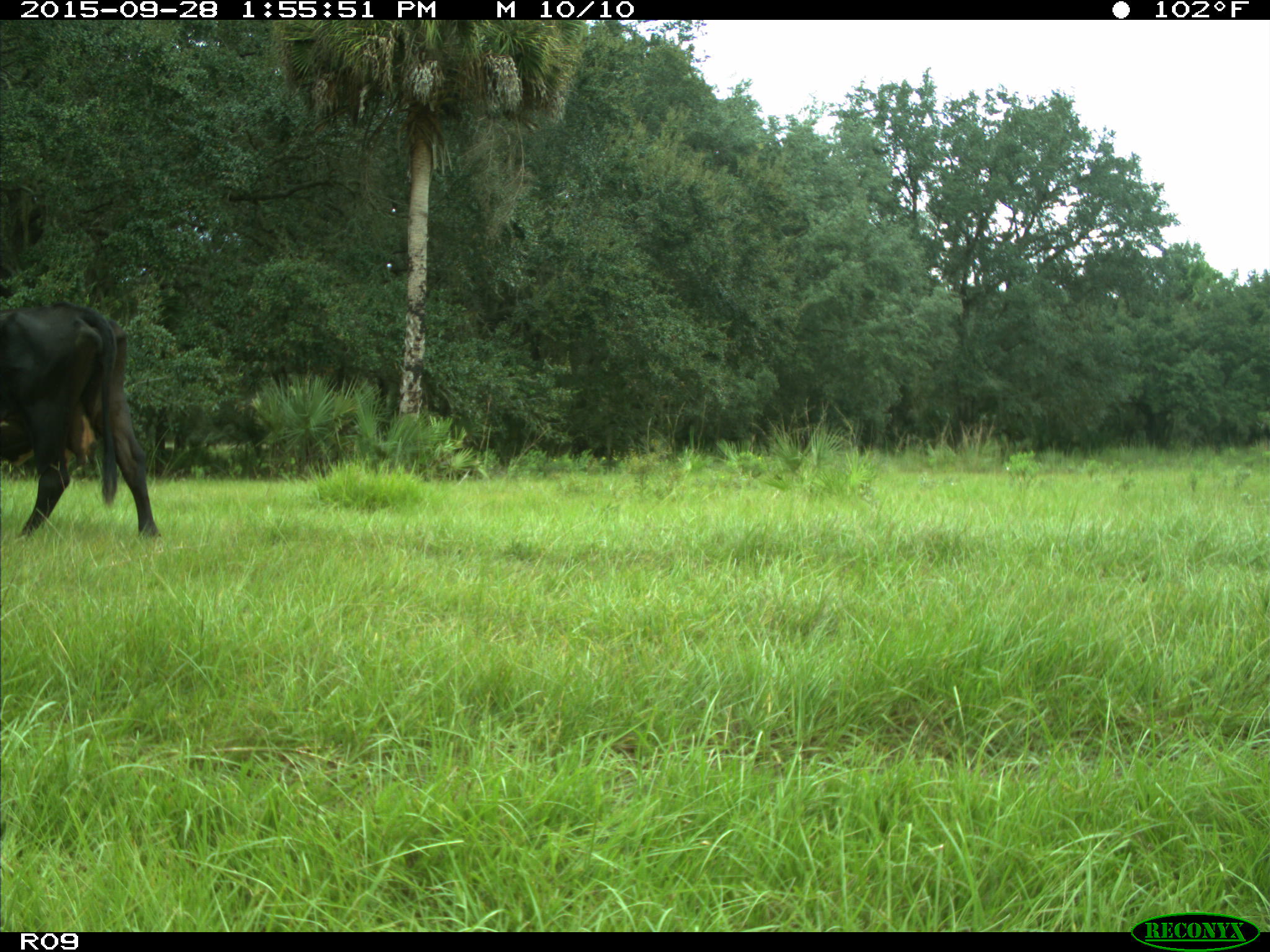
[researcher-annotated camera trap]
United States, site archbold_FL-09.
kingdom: Animalia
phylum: Chordata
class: Mammalia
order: Artiodactyla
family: Bovidae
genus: Bos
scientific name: Bos taurus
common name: domestic cow